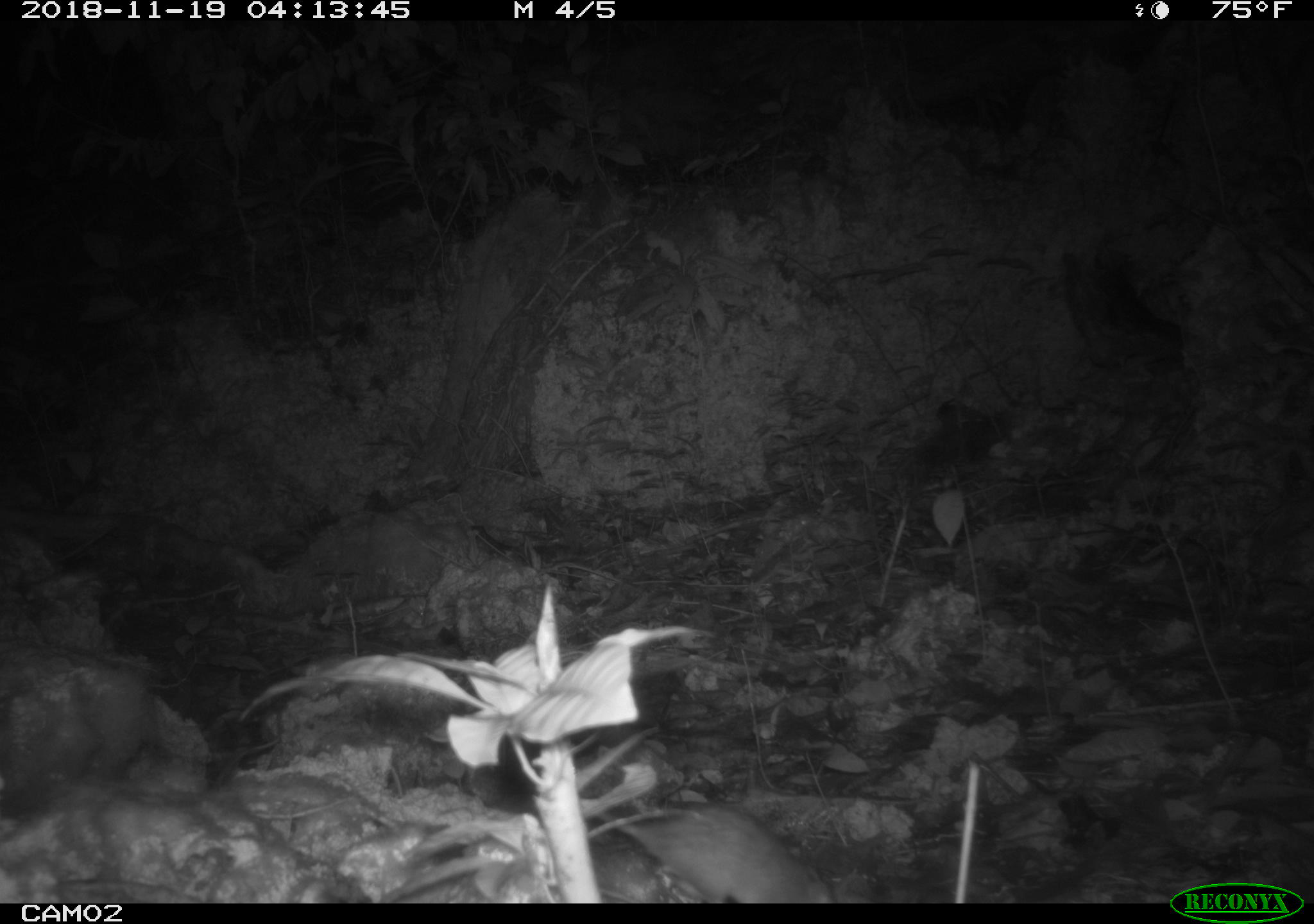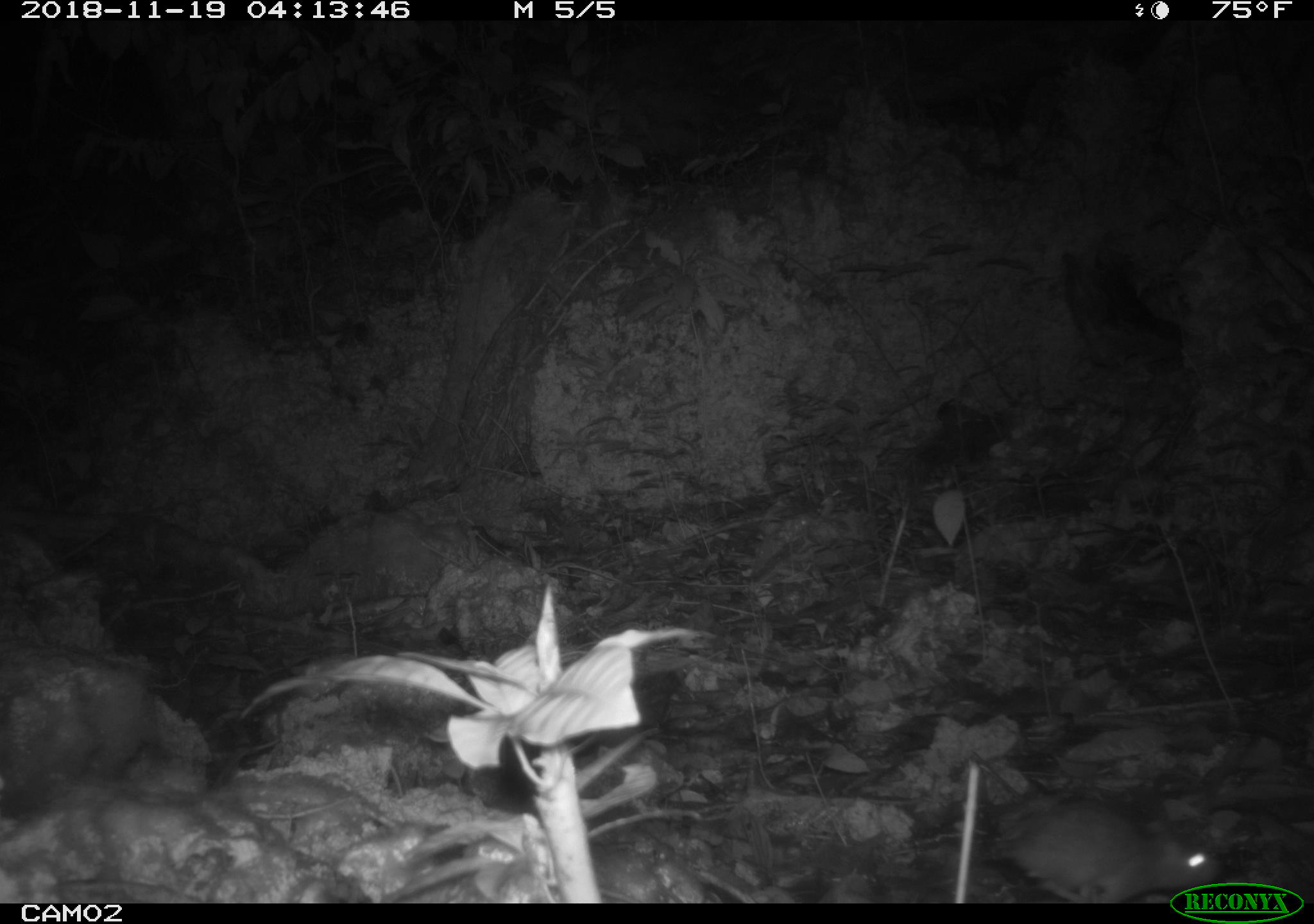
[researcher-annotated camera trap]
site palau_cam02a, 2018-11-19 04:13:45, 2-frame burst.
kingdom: Animalia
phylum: Chordata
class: Mammalia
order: Rodentia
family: Muridae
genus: Rattus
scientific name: Rattus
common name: rat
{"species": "rat (Rattus)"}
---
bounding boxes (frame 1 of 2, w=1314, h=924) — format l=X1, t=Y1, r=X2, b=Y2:
rat: l=586, t=800, r=828, b=905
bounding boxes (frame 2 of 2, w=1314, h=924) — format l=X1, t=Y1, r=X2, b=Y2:
rat: l=969, t=797, r=1220, b=903